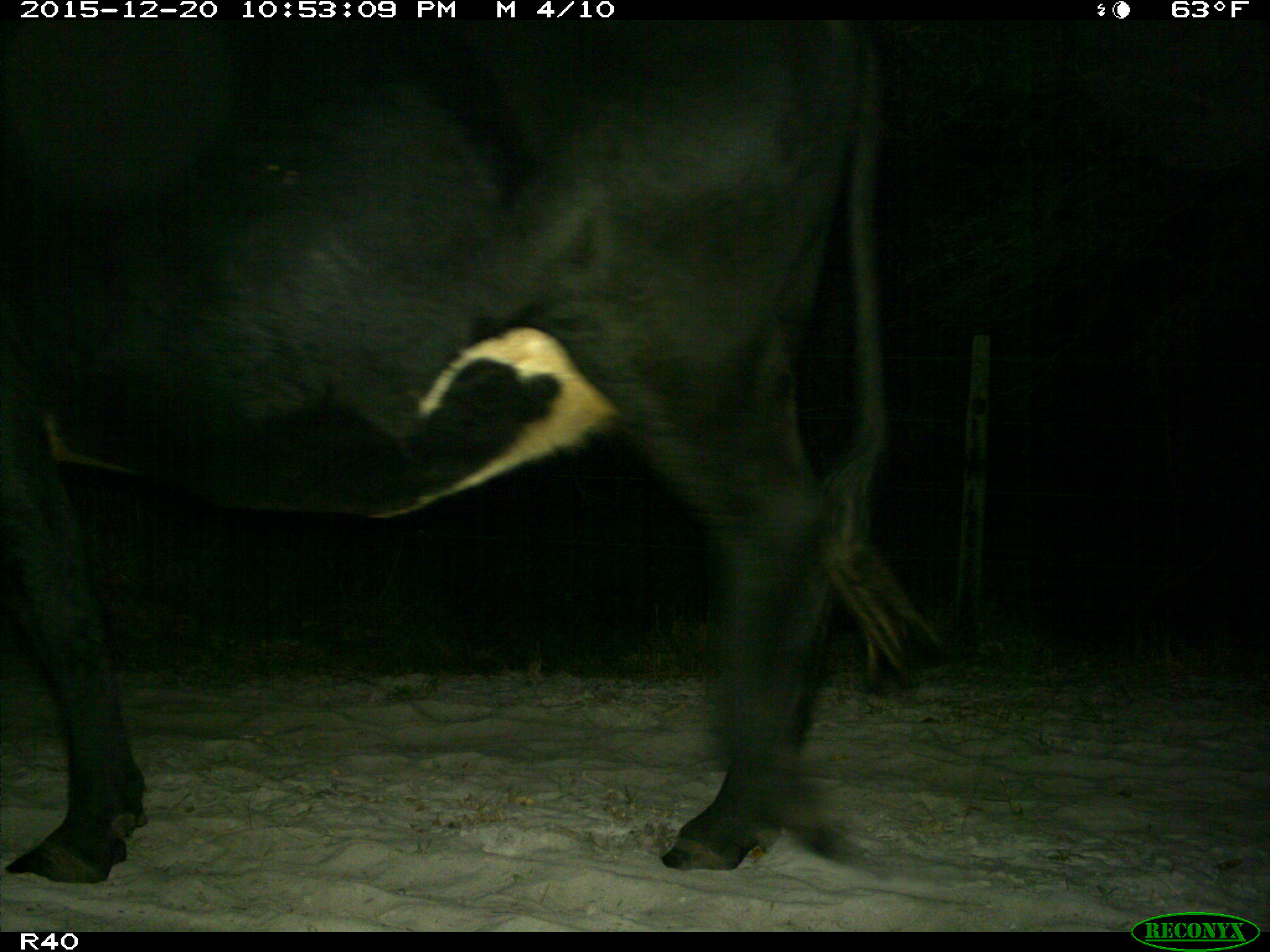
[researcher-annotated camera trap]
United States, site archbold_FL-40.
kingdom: Animalia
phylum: Chordata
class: Mammalia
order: Artiodactyla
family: Bovidae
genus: Bos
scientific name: Bos taurus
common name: domestic cow